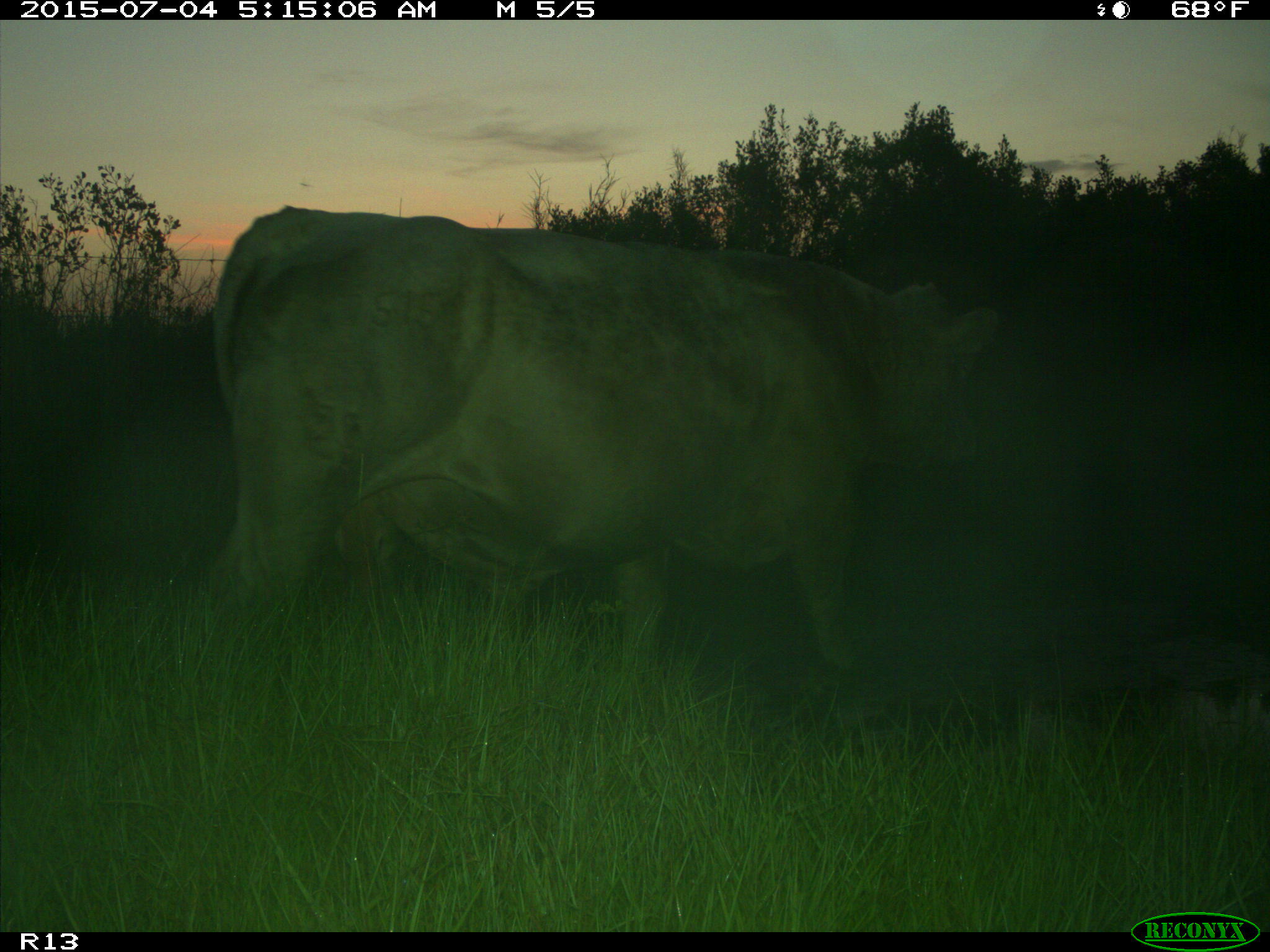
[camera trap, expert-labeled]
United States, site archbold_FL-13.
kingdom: Animalia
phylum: Chordata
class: Mammalia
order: Artiodactyla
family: Bovidae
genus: Bos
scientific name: Bos taurus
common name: domestic cow